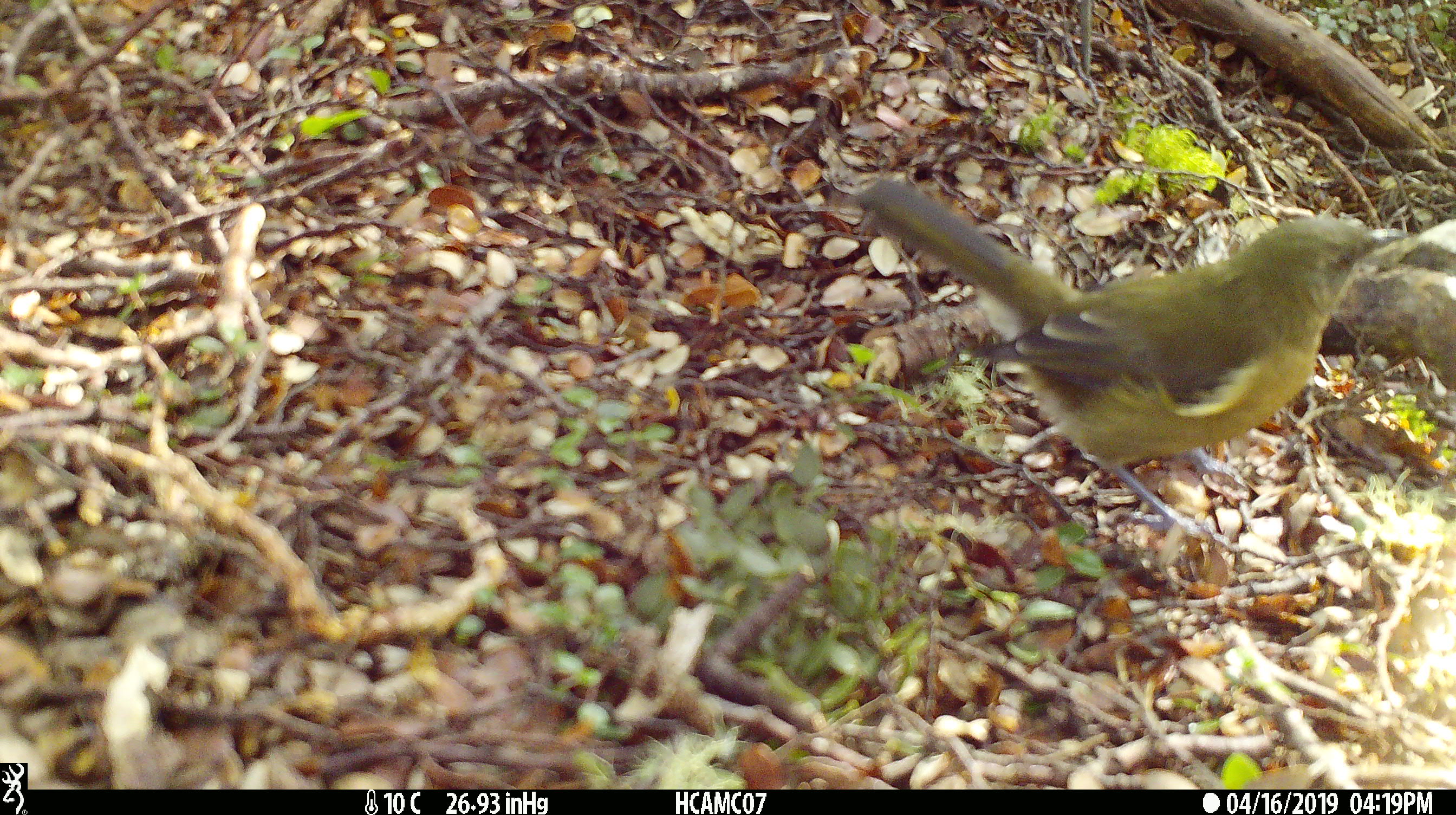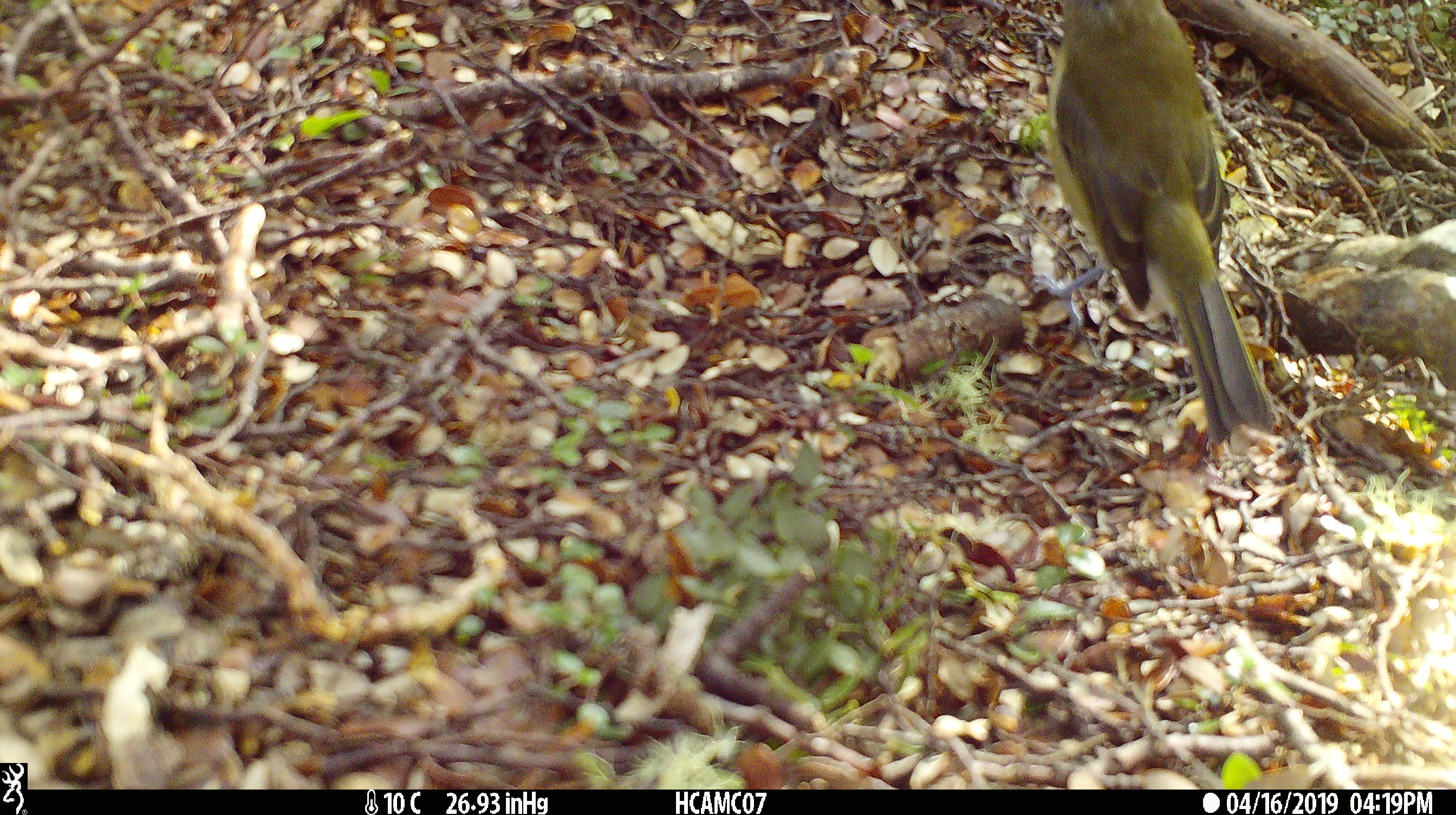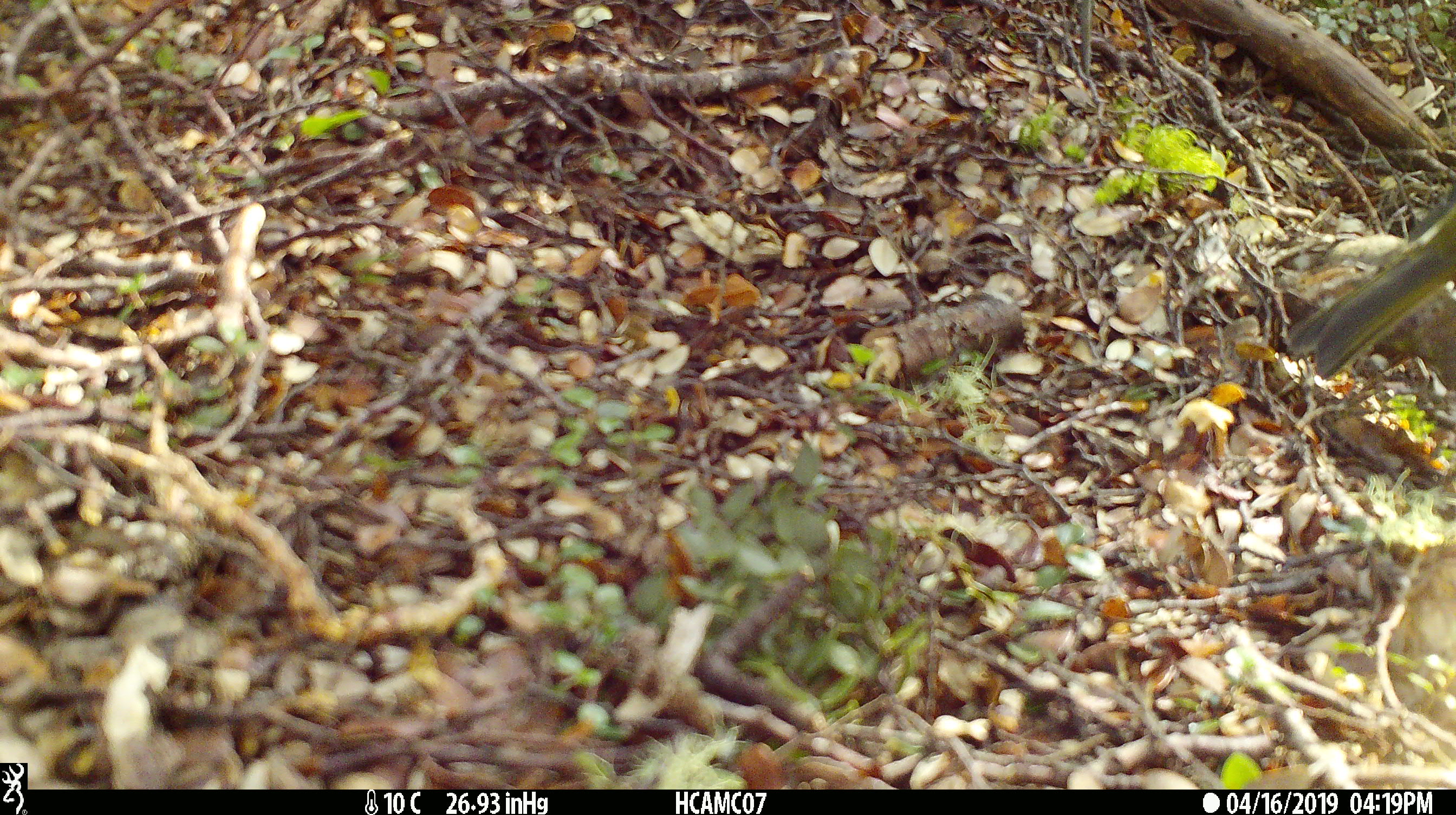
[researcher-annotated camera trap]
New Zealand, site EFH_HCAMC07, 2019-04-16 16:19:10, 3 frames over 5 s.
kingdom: Animalia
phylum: Chordata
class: Aves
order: Passeriformes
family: Meliphagidae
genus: Anthornis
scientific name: Anthornis melanura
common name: new zealand bellbird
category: bellbird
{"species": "bellbird (new zealand bellbird) (Anthornis melanura)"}